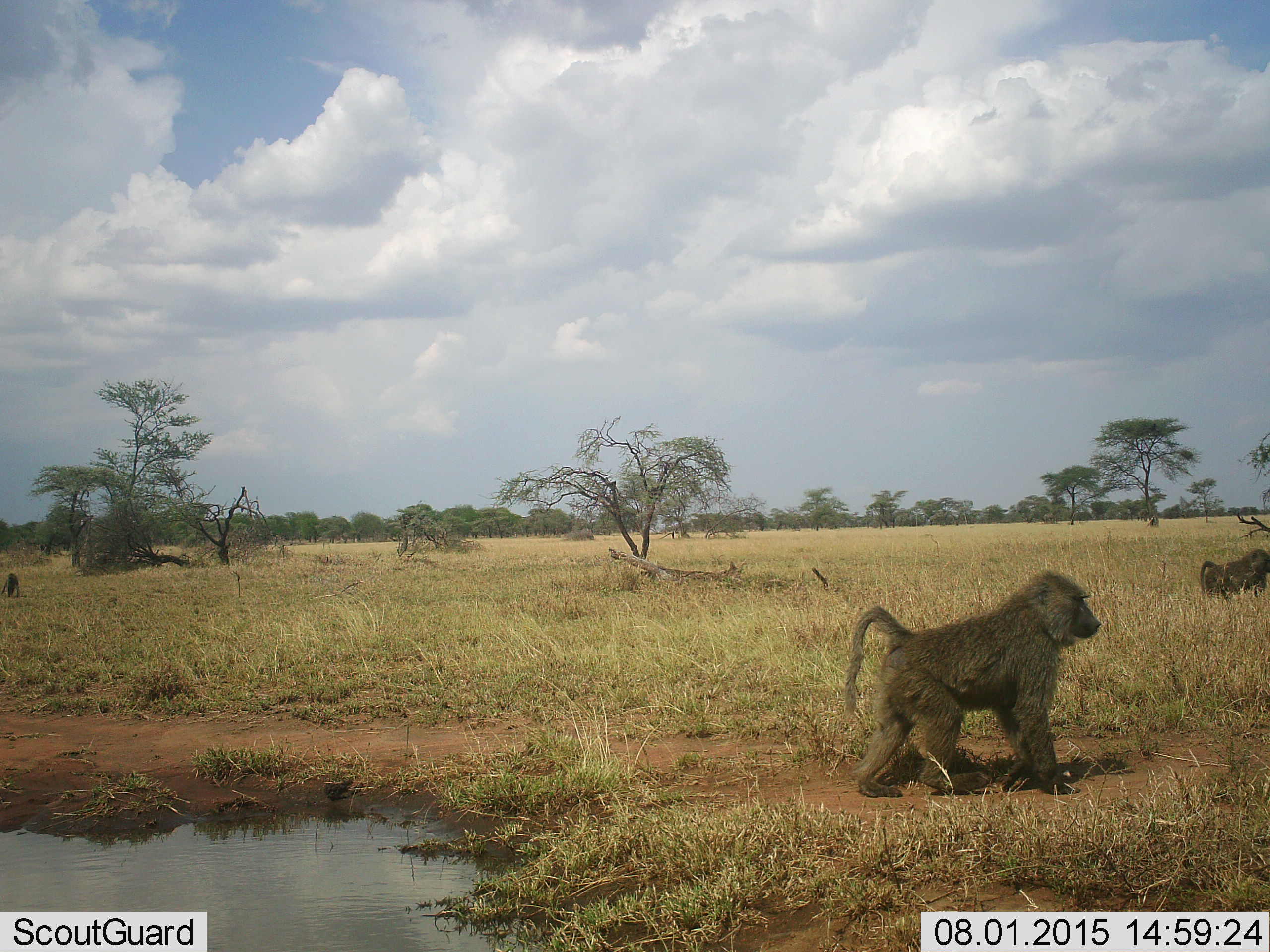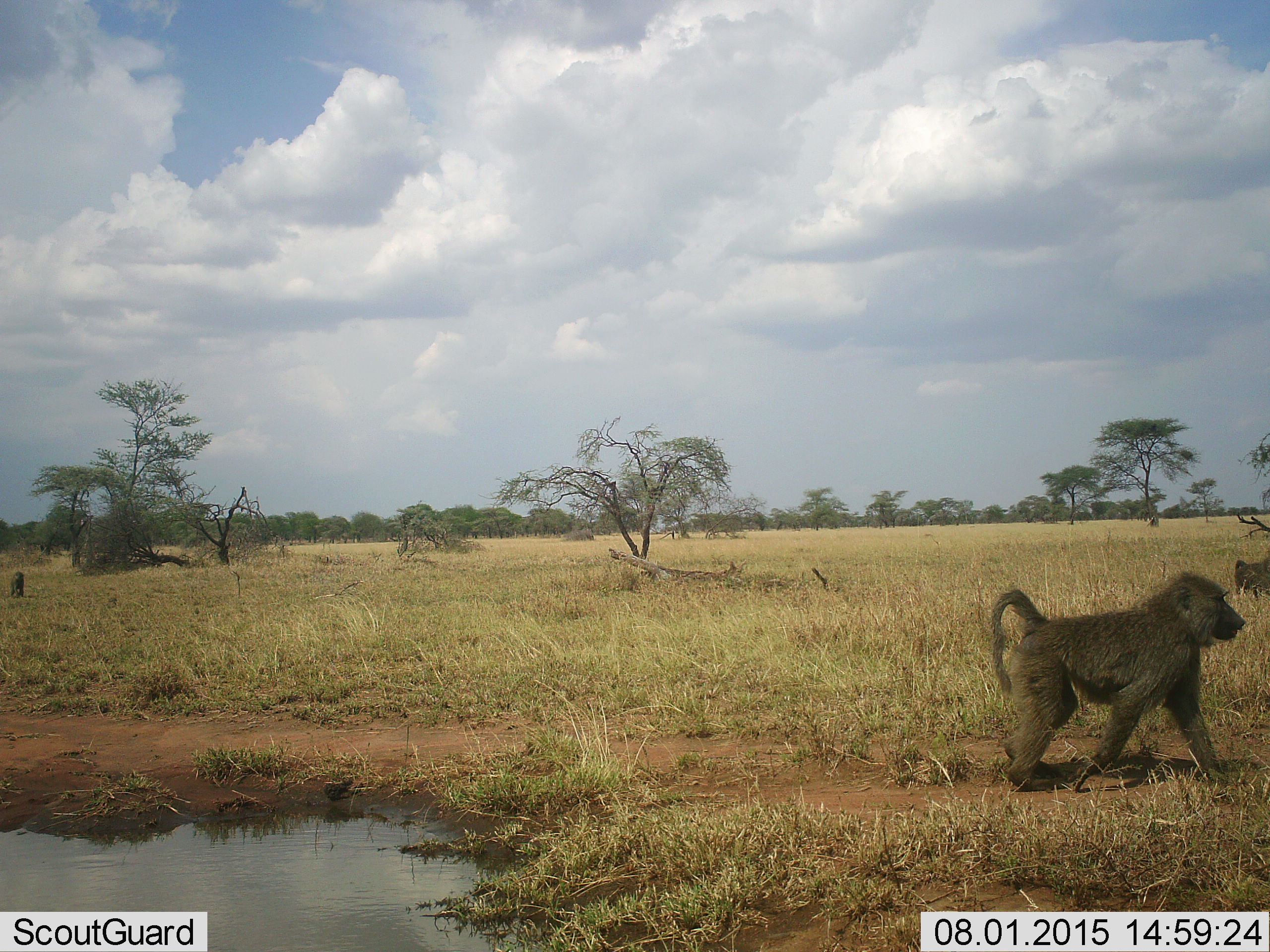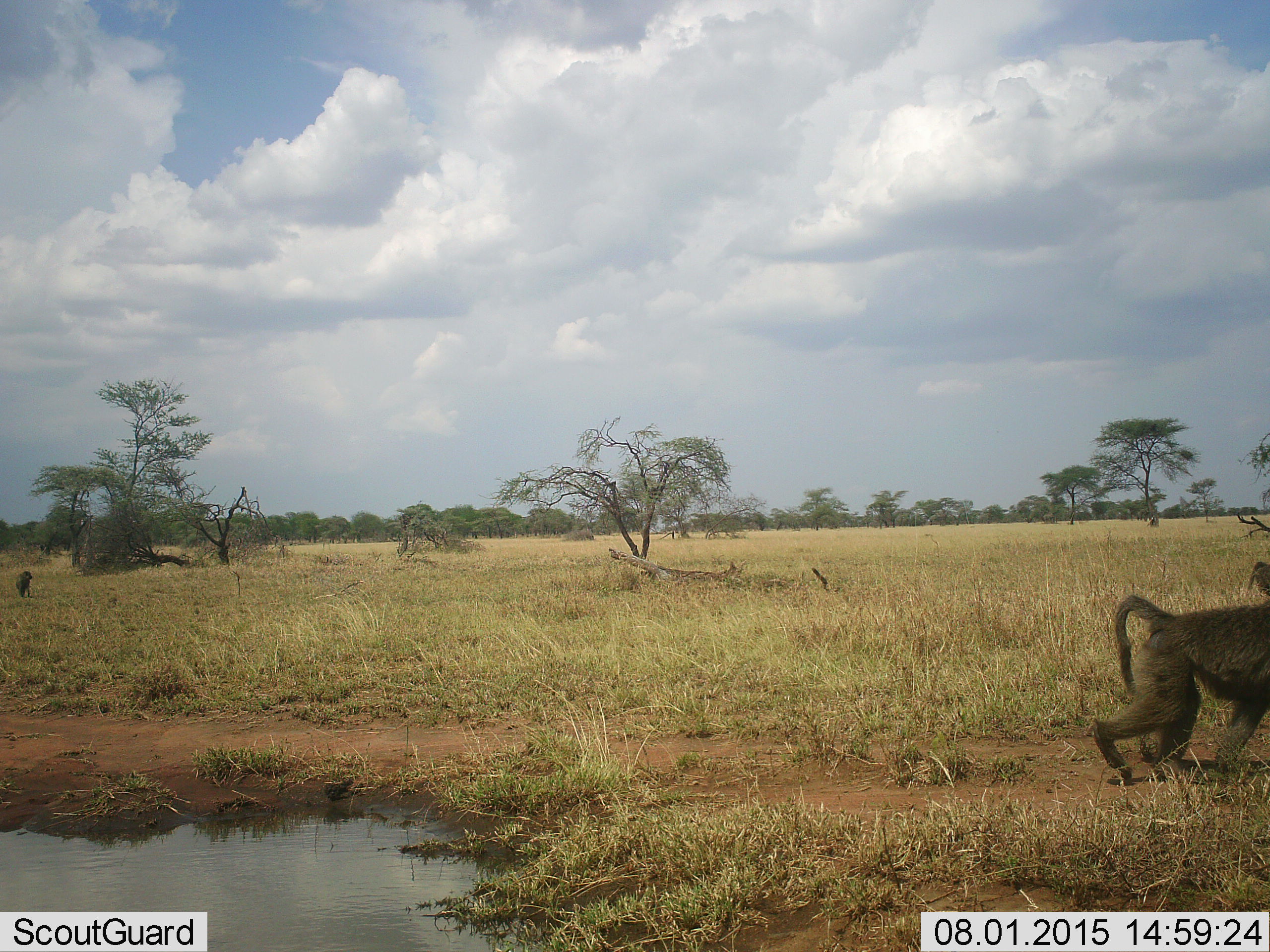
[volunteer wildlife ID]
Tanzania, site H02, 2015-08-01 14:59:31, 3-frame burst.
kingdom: Animalia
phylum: Chordata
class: Mammalia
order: Primates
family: Cercopithecidae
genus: Papio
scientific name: Papio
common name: baboon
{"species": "baboon (Papio)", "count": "3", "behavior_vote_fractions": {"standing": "10%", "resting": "0%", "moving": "100%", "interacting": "0%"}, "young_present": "10%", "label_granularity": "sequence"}